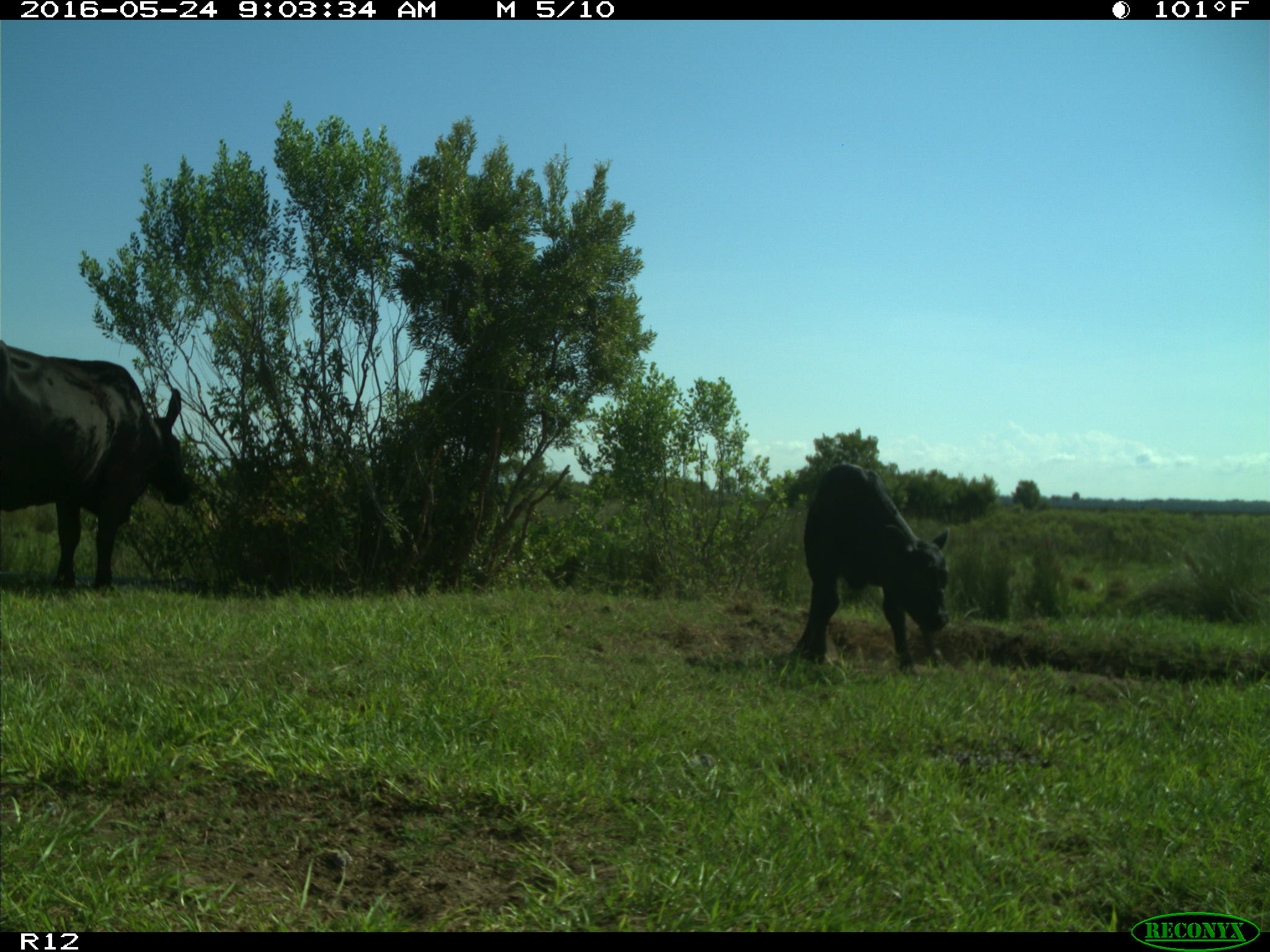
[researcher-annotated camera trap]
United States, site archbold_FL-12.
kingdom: Animalia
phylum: Chordata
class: Mammalia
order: Artiodactyla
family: Bovidae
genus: Bos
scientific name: Bos taurus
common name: domestic cow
Bos taurus (domestic cow).